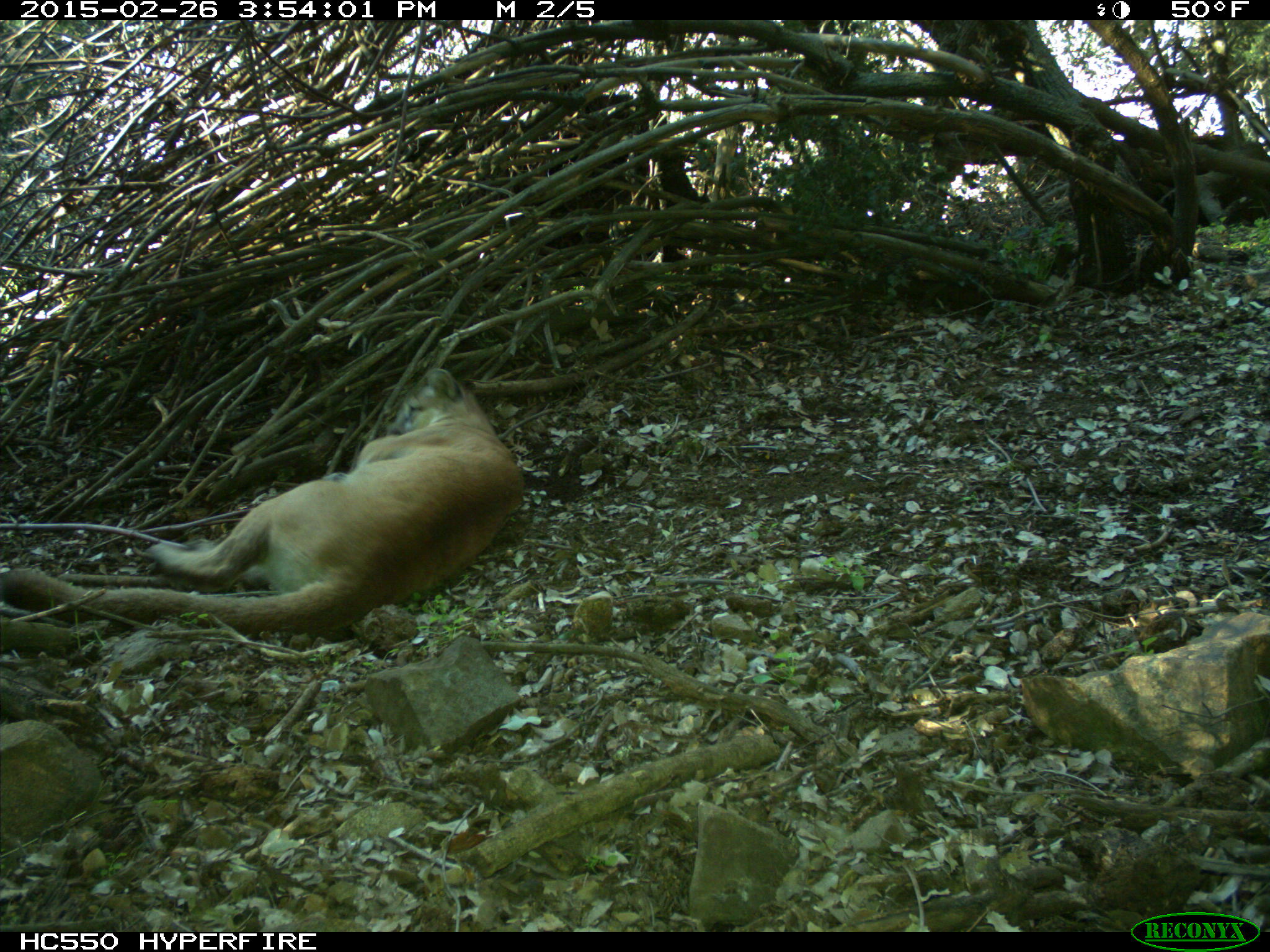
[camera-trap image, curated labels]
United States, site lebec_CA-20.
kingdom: Animalia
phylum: Chordata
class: Mammalia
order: Carnivora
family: Felidae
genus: Puma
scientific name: Puma concolor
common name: mountain lion